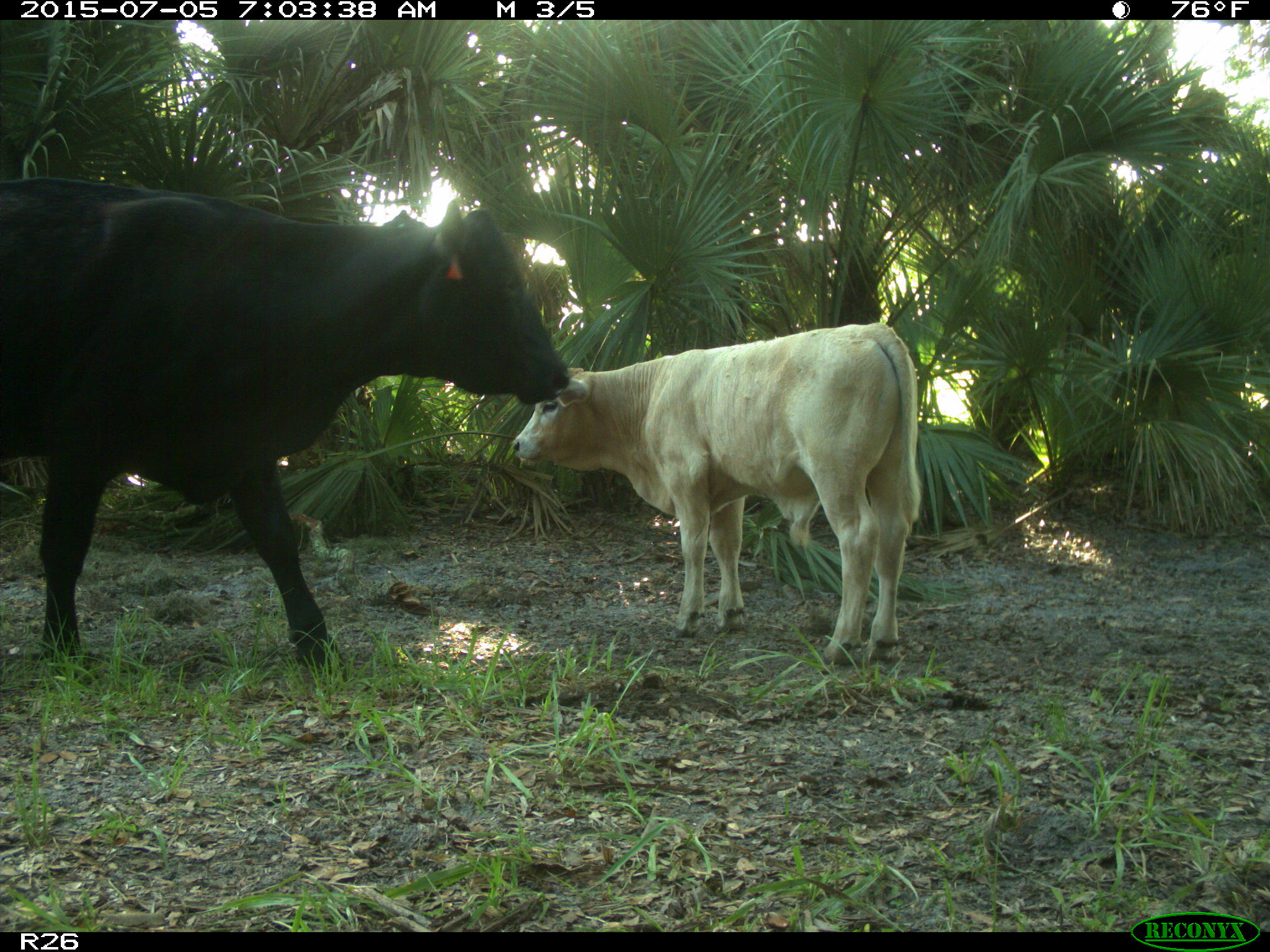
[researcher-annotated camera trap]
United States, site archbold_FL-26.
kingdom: Animalia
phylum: Chordata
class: Mammalia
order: Artiodactyla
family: Bovidae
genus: Bos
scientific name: Bos taurus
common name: domestic cow